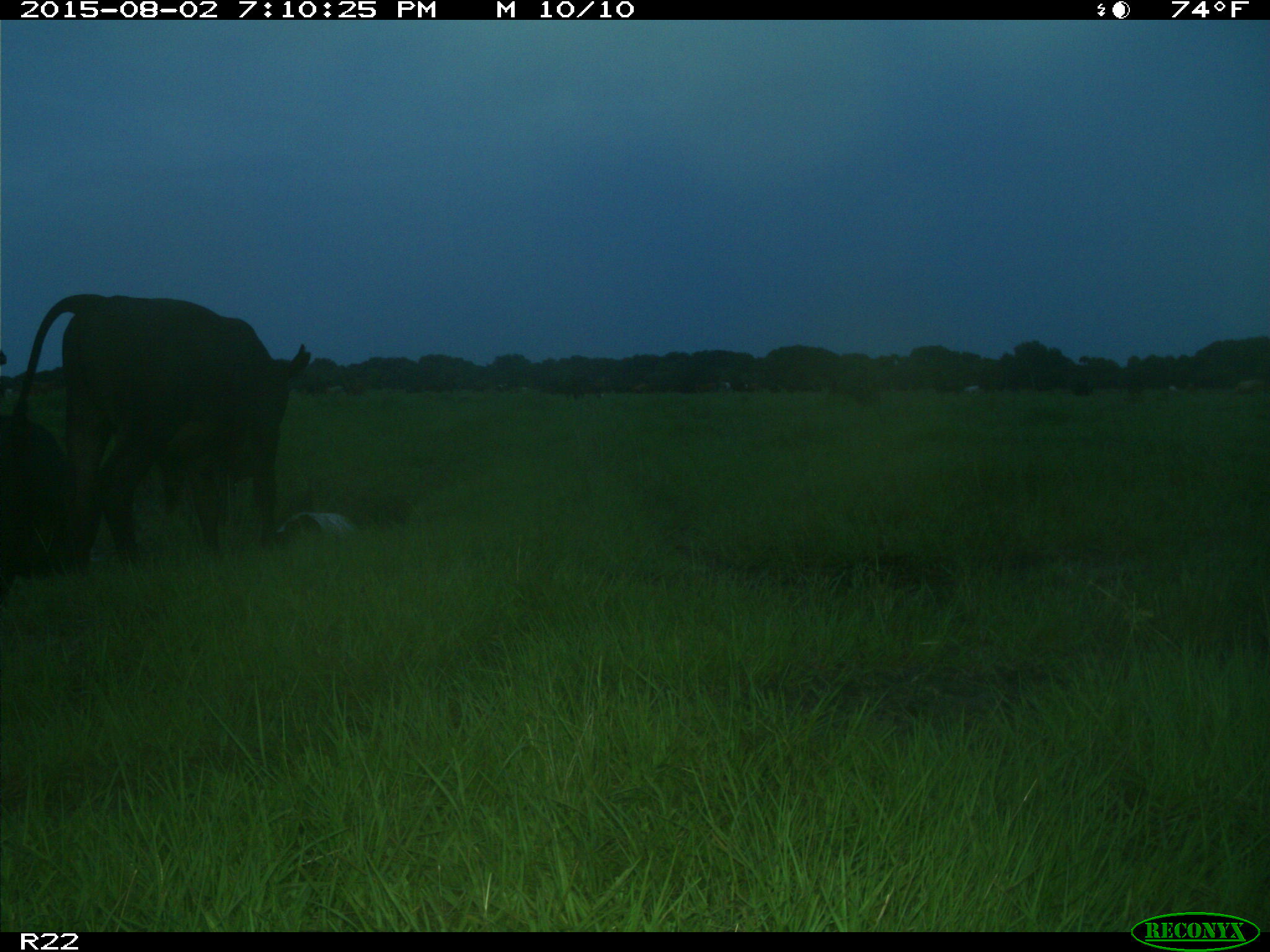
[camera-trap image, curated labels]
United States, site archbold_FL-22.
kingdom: Animalia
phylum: Chordata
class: Mammalia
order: Artiodactyla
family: Bovidae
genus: Bos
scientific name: Bos taurus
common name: domestic cow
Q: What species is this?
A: Bos taurus (domestic cow).